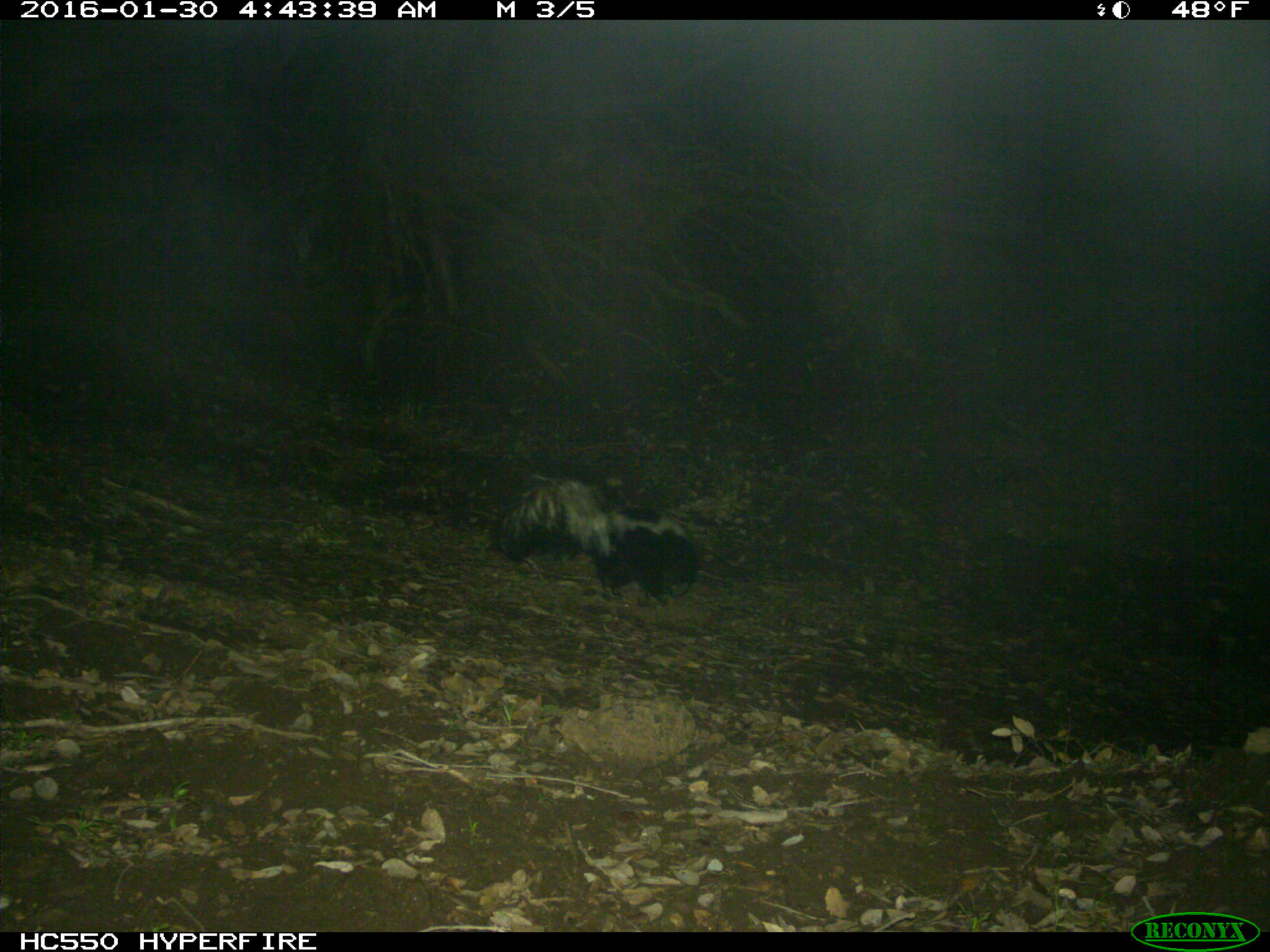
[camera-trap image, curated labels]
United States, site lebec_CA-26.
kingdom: Animalia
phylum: Chordata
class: Mammalia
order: Carnivora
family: Mephitidae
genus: Mephitis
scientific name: Mephitis mephitis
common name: striped skunk